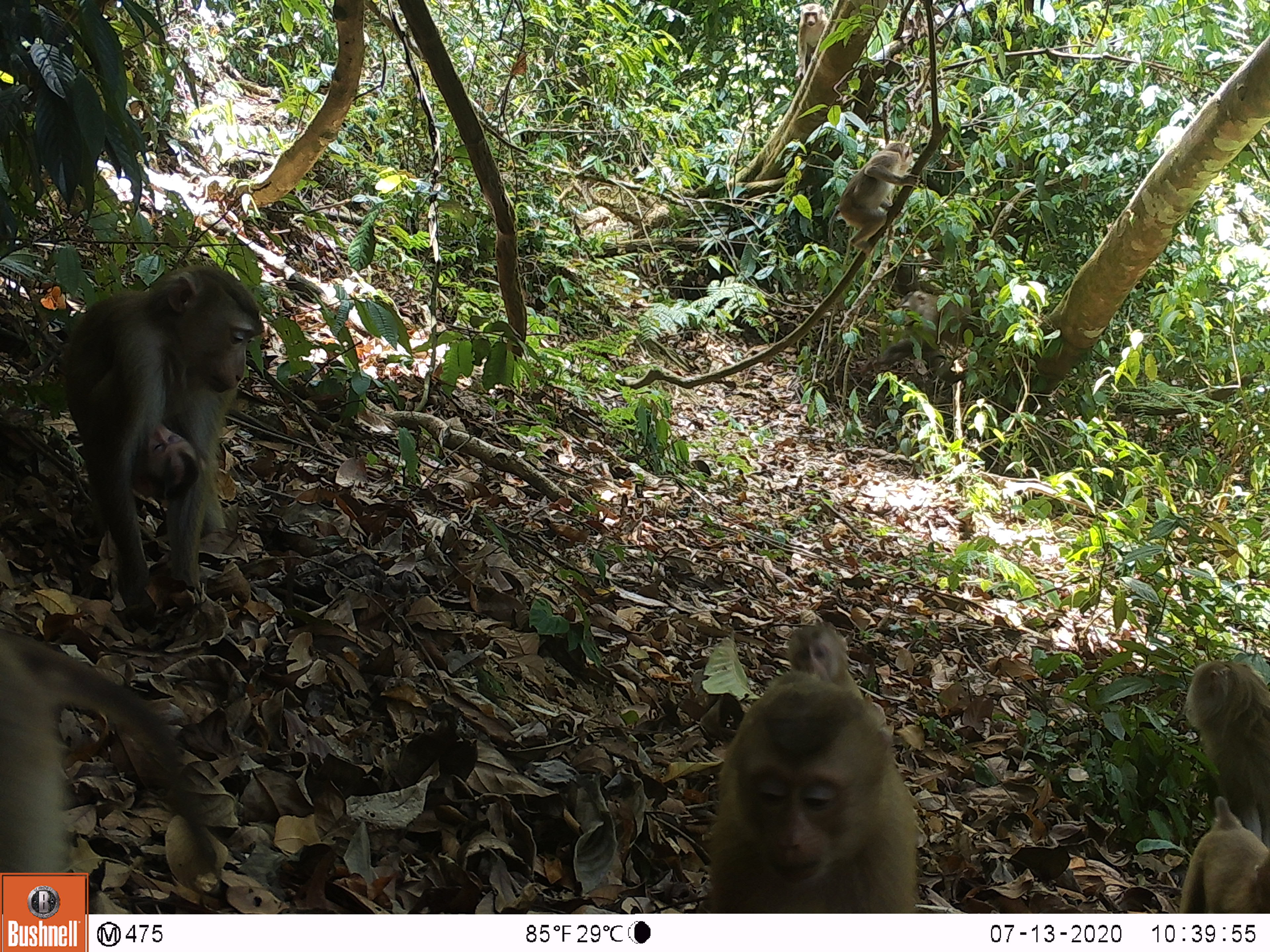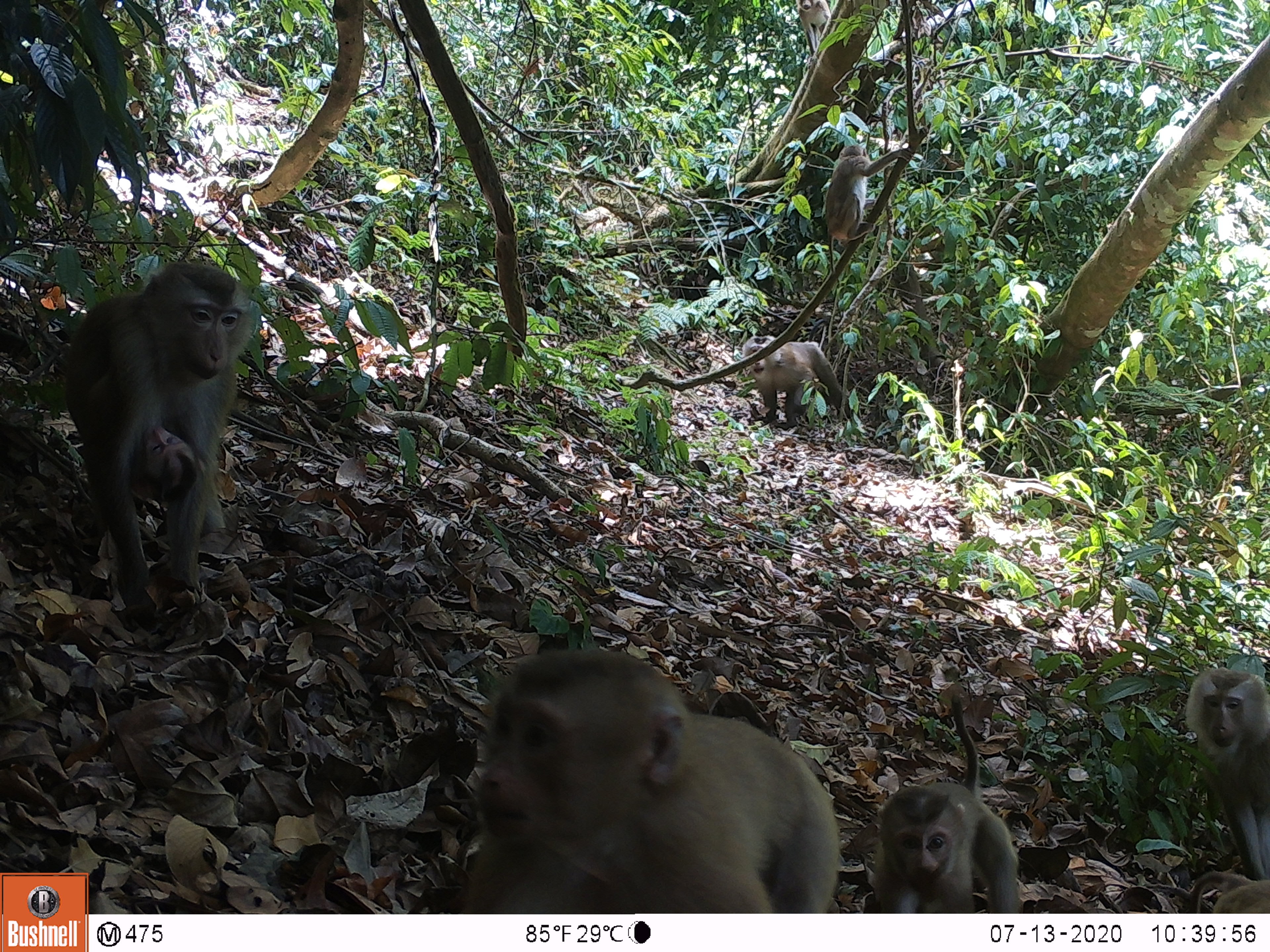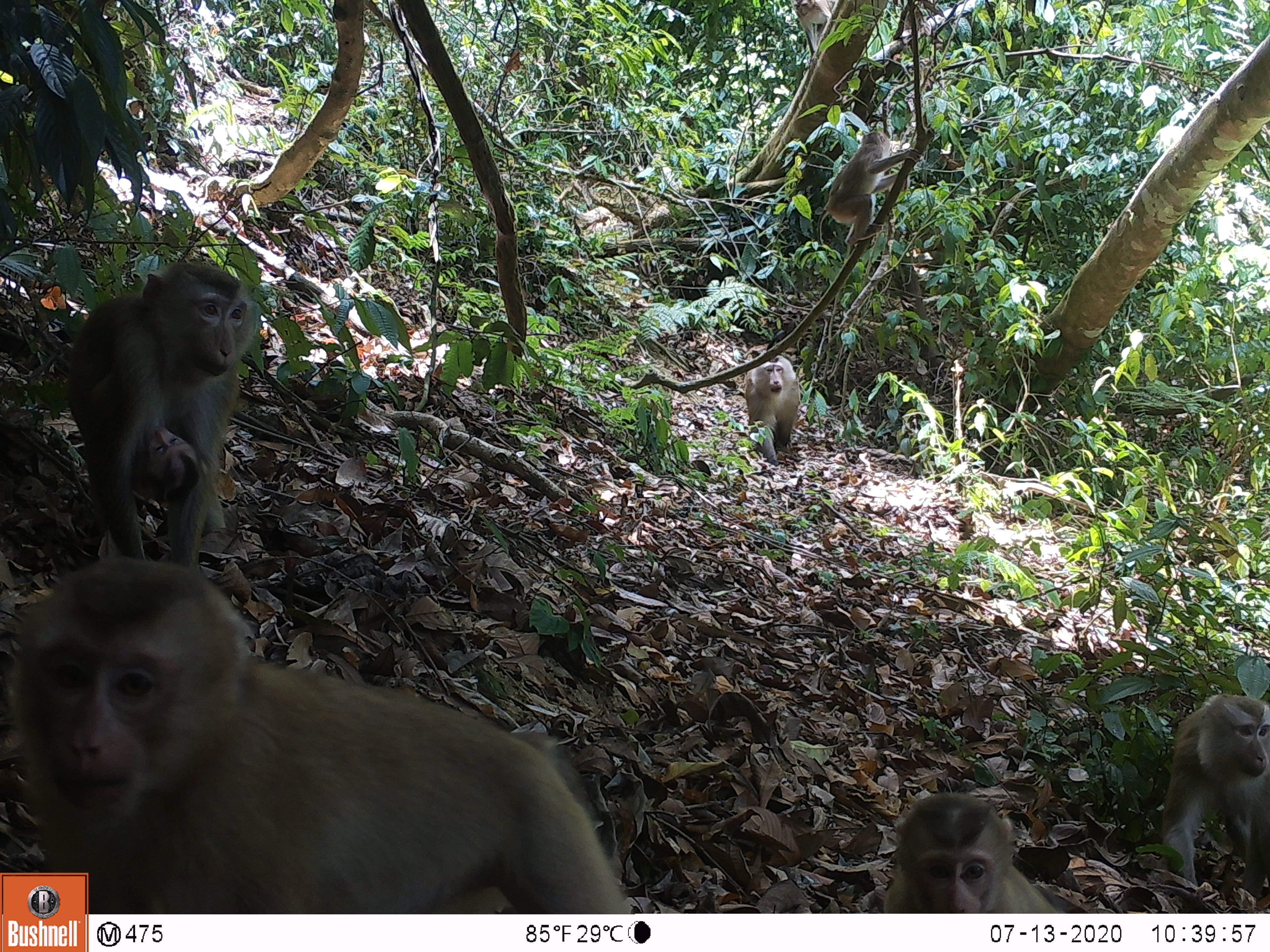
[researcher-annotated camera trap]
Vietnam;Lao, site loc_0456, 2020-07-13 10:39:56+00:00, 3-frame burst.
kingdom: Animalia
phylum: Chordata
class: Mammalia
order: Primates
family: Cercopithecidae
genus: Macaca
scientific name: Macaca nemestrina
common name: pig-tailed macaque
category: pig tailed macaque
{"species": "pig tailed macaque (pig-tailed macaque) (Macaca nemestrina)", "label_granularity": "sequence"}